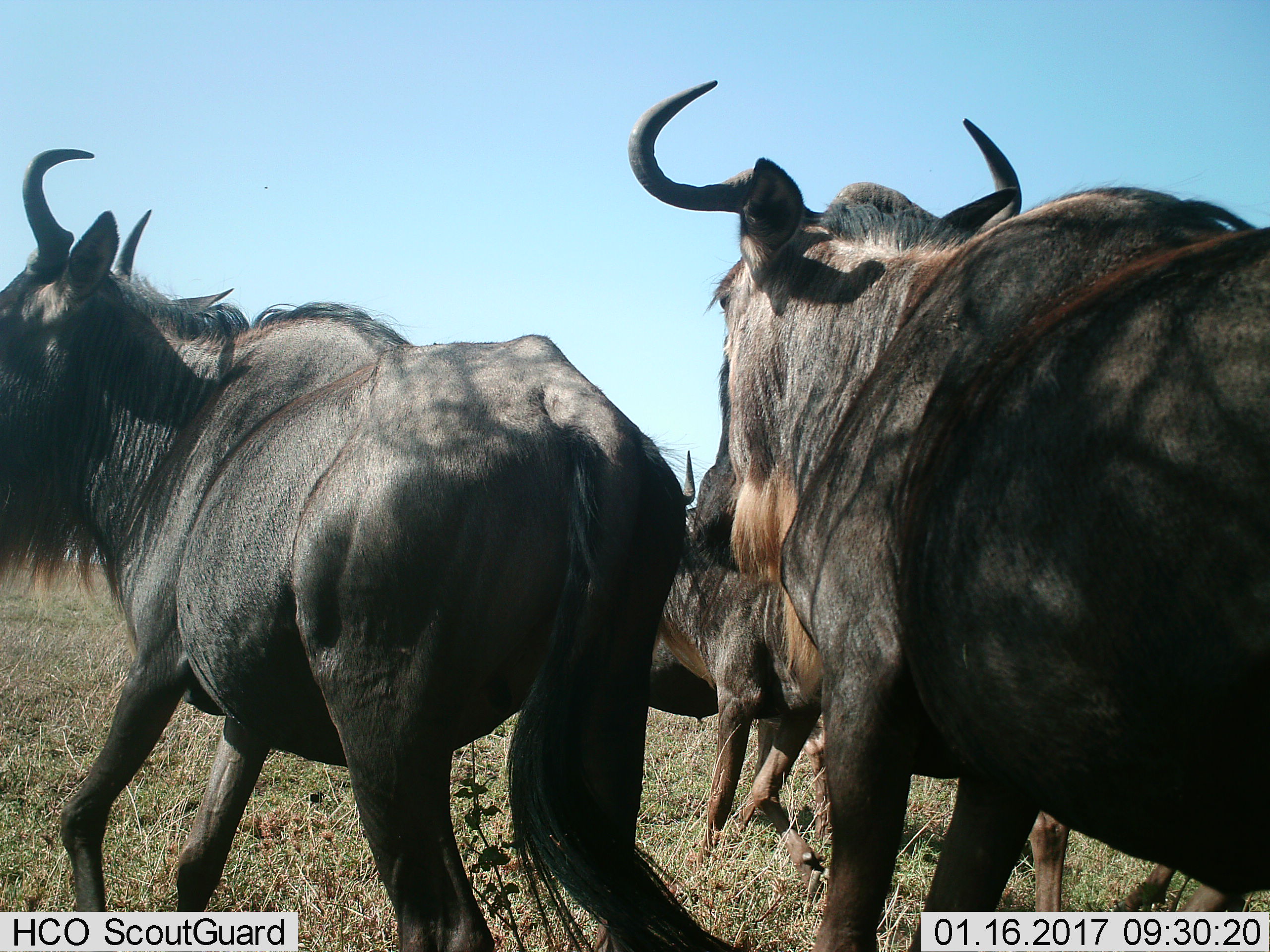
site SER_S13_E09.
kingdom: Animalia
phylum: Chordata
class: Mammalia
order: Artiodactyla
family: Bovidae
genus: Connochaetes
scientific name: Connochaetes taurinus taurinus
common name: blue wildebeest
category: wildebeestblue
Wildebeestblue (blue wildebeest) (Connochaetes taurinus taurinus), count 3. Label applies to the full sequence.